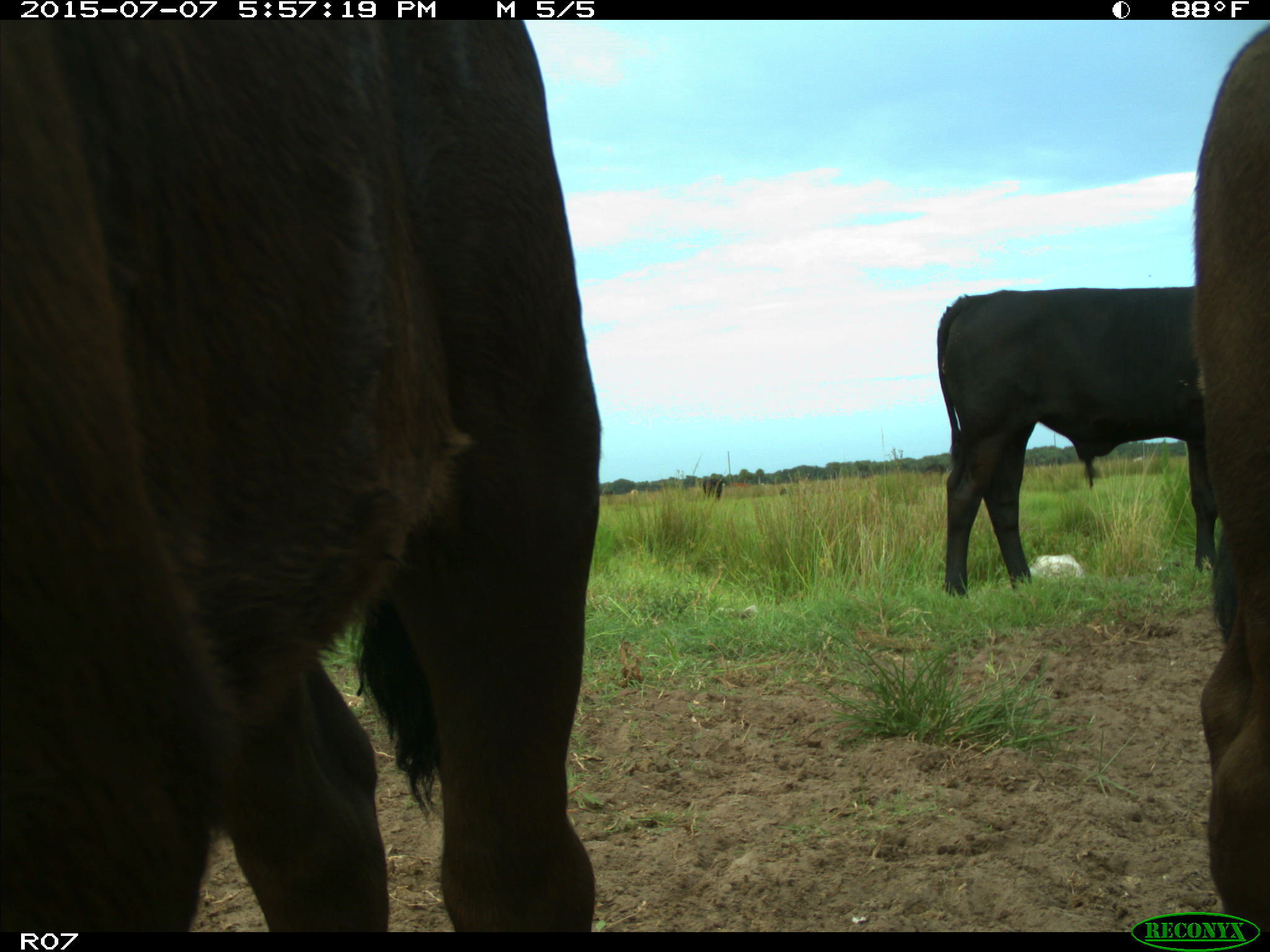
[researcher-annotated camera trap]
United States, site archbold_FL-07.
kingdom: Animalia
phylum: Chordata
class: Mammalia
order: Artiodactyla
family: Bovidae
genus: Bos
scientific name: Bos taurus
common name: domestic cow